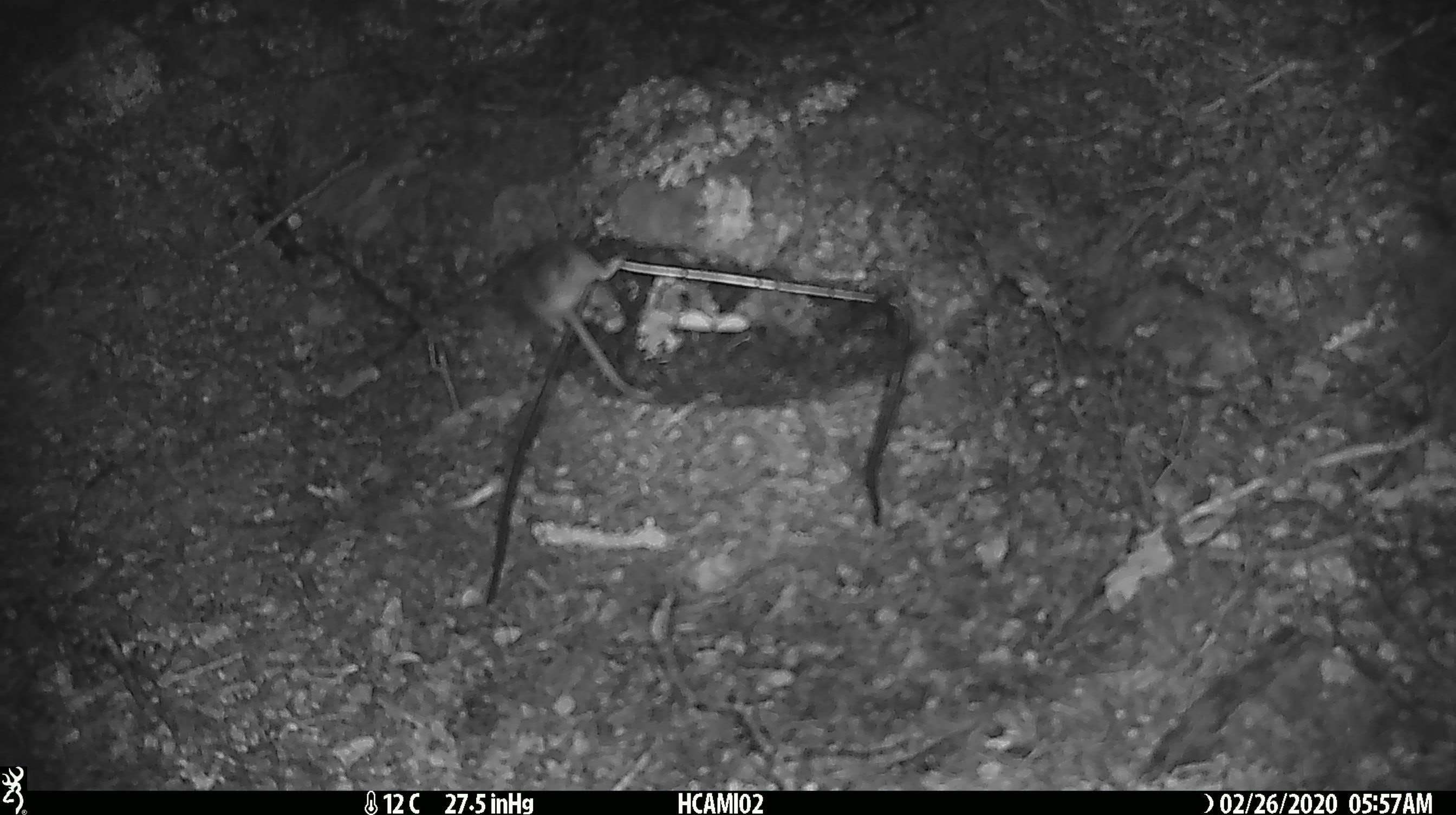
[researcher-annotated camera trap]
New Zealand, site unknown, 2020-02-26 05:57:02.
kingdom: Animalia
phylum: Chordata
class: Mammalia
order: Rodentia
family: Muridae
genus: Mus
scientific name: Mus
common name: mouse